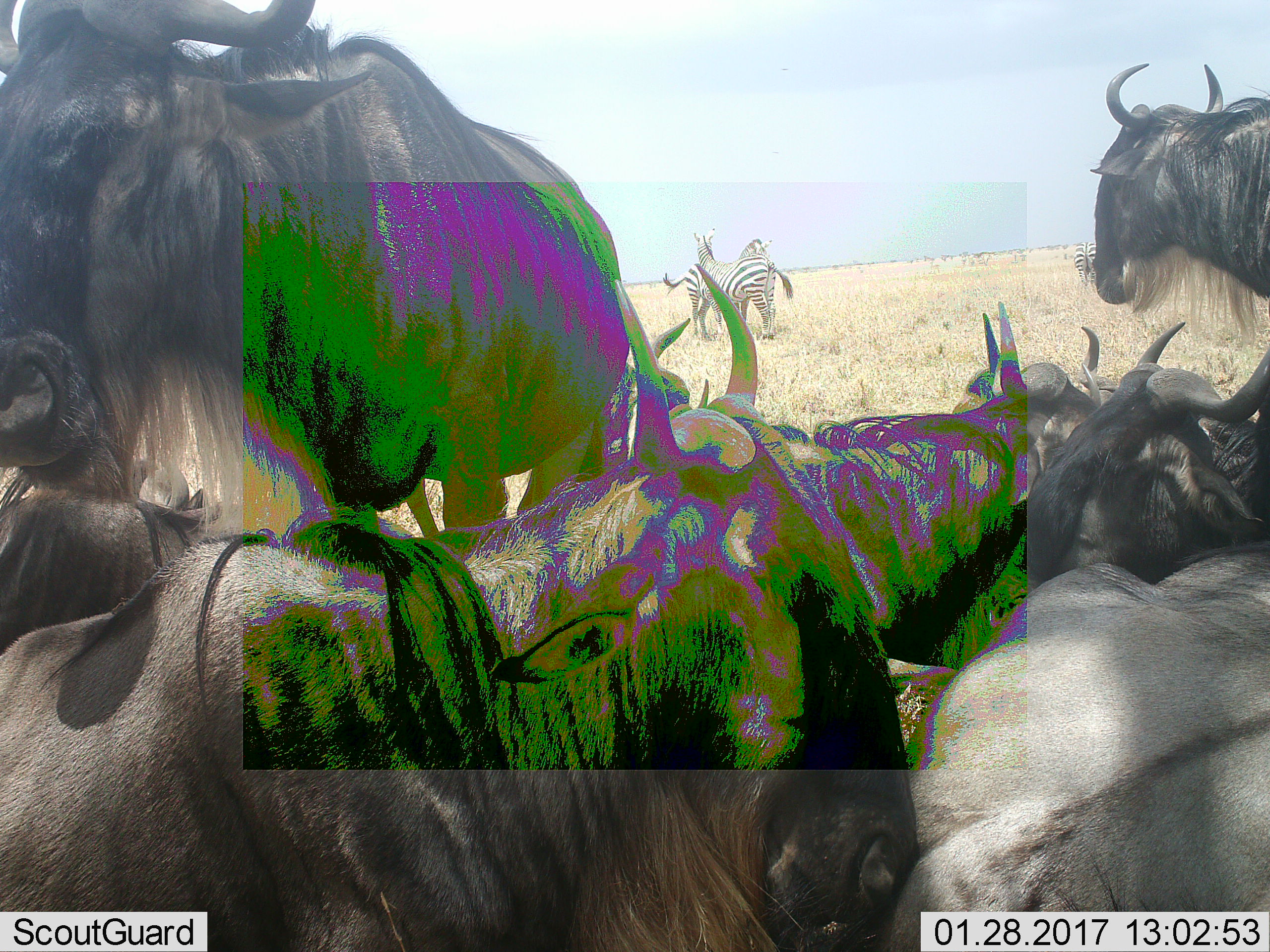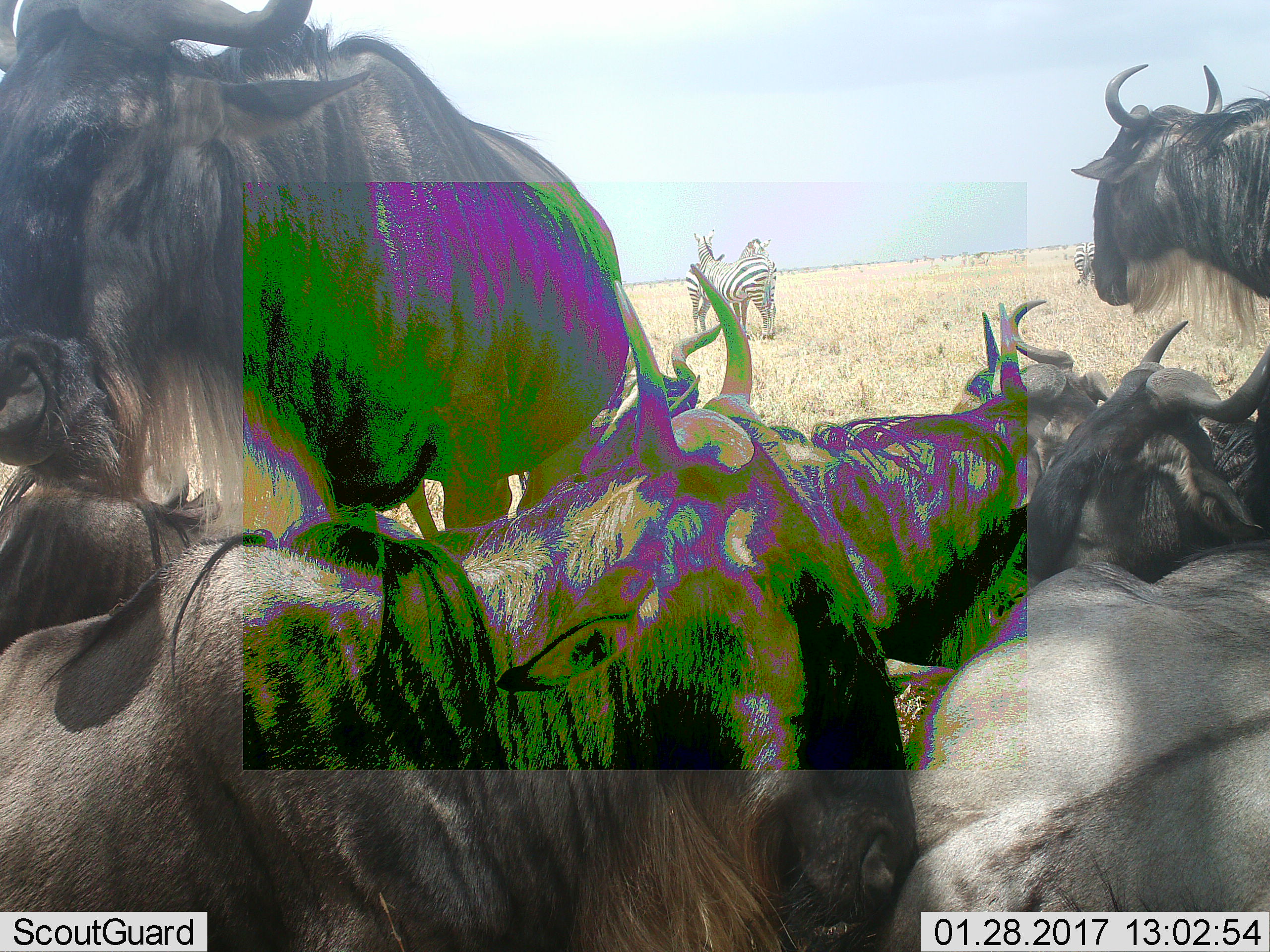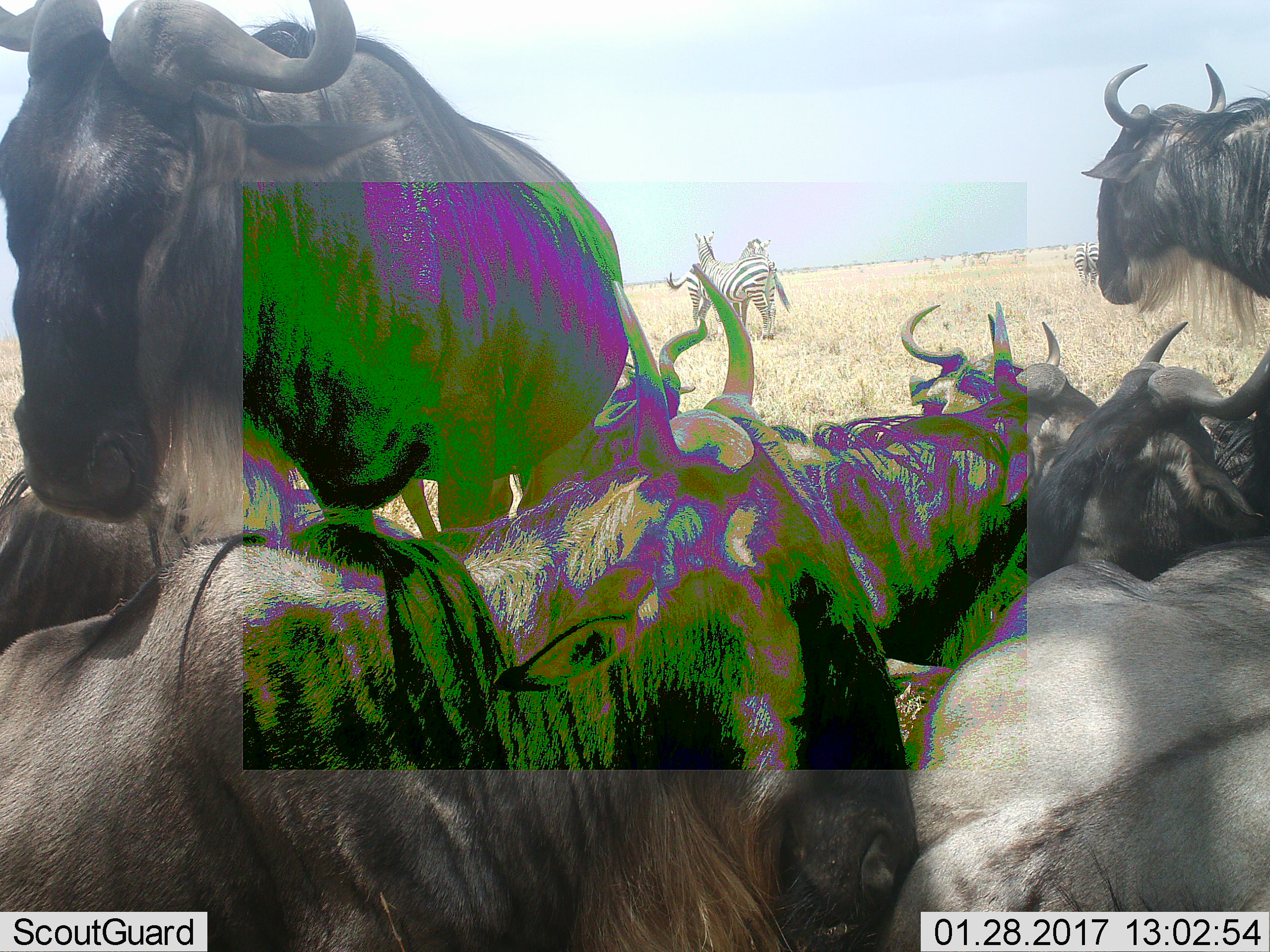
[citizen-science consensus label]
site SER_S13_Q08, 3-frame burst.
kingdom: Animalia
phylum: Chordata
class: Mammalia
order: Artiodactyla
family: Bovidae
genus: Connochaetes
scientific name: Connochaetes taurinus taurinus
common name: blue wildebeest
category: wildebeestblue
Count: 7.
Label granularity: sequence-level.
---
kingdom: Animalia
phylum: Chordata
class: Mammalia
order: Perissodactyla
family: Equidae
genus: Equus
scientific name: Equus quagga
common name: plains zebra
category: zebraplains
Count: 3.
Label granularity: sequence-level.